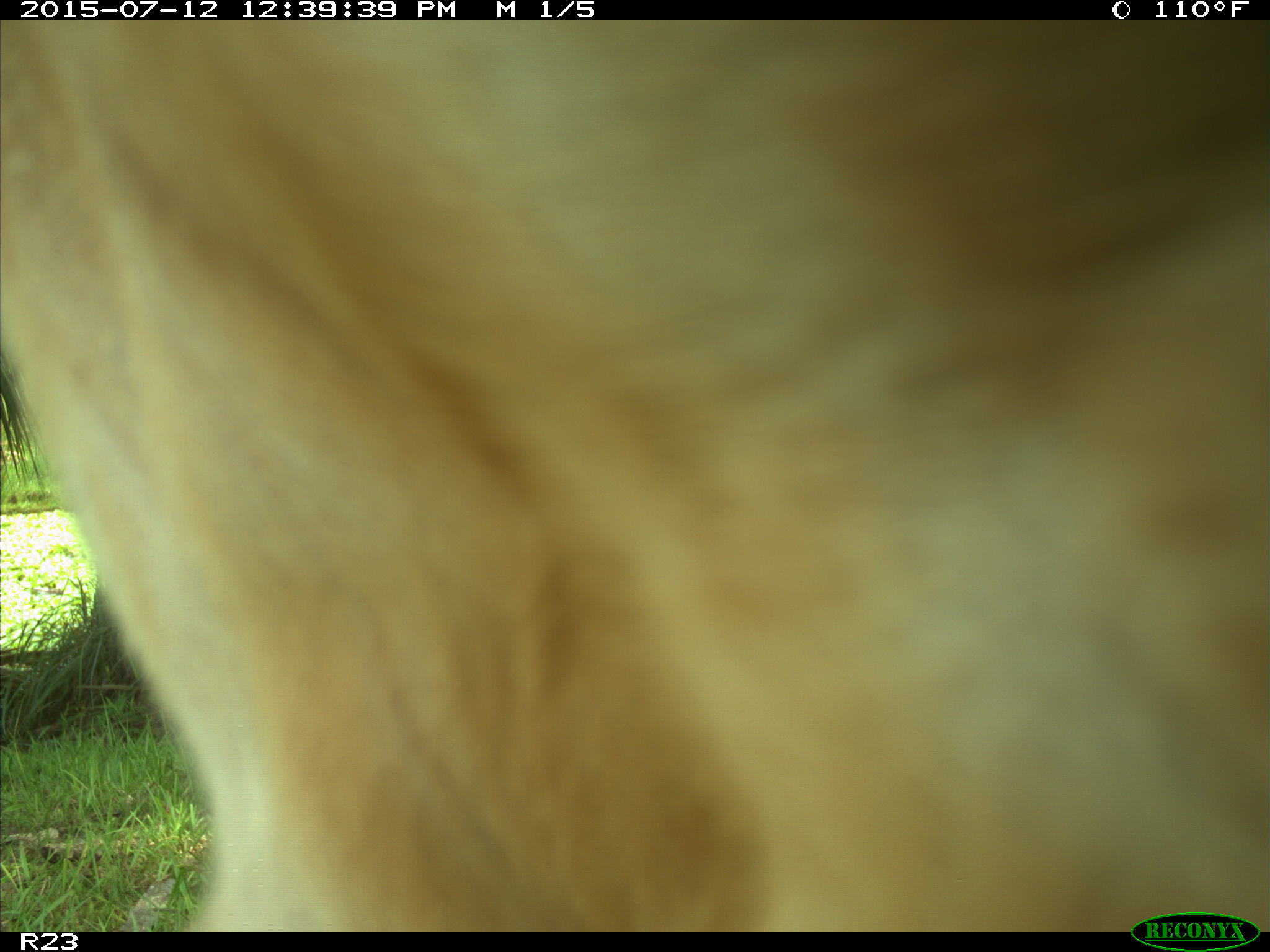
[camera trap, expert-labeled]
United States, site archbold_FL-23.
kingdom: Animalia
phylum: Chordata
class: Mammalia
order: Artiodactyla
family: Bovidae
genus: Bos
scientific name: Bos taurus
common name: domestic cow